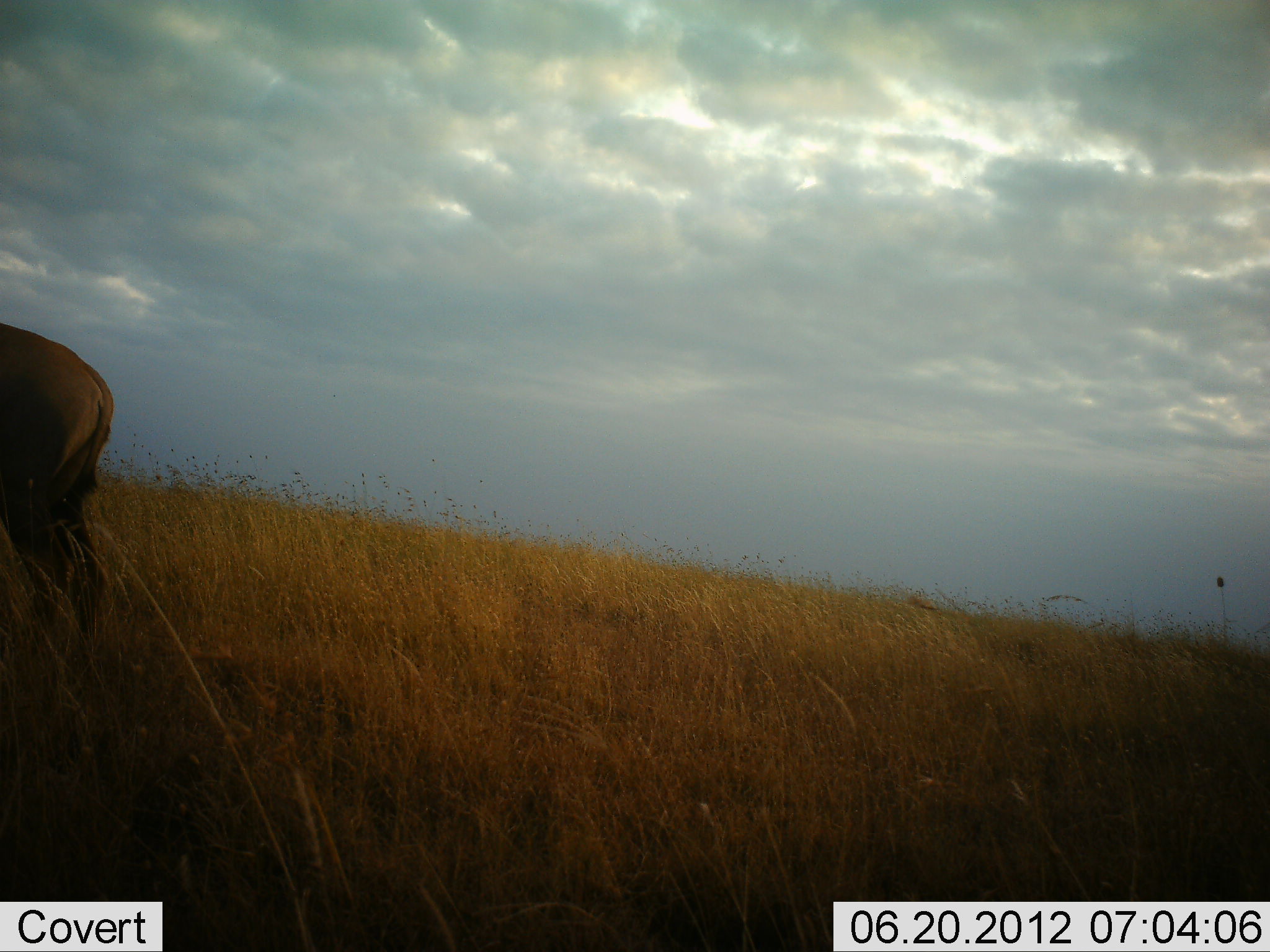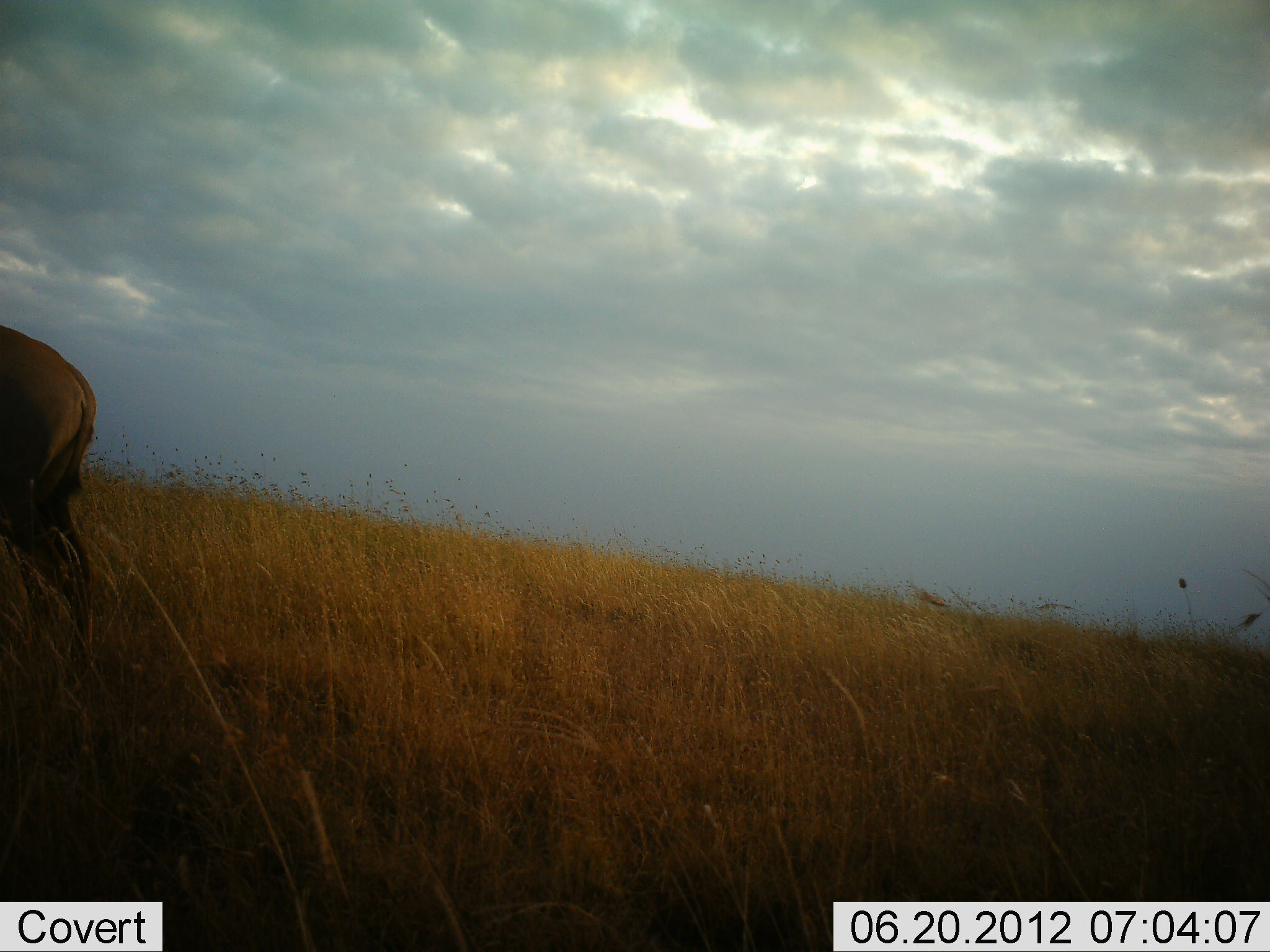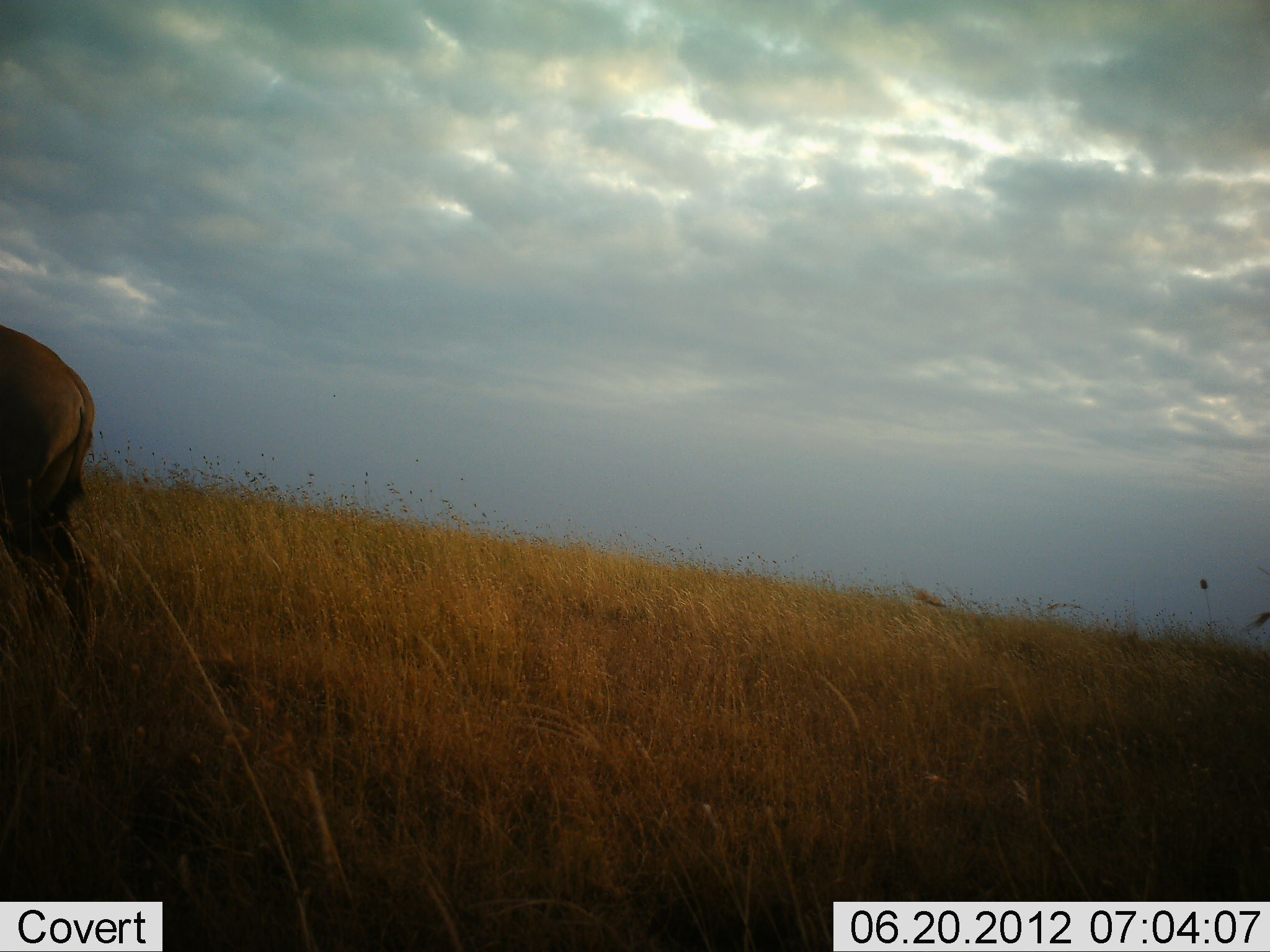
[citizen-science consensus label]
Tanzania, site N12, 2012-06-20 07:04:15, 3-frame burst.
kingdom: Animalia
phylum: Chordata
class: Mammalia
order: Artiodactyla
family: Bovidae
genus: Connochaetes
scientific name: Connochaetes taurinus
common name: blue wildebeest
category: wildebeest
Wildebeest (blue wildebeest) (Connochaetes taurinus), count 1. Behavior (volunteer vote fractions): standing 50%, resting 0%, moving 40%, interacting 0%. Young present (vote fraction): 0%. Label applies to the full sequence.